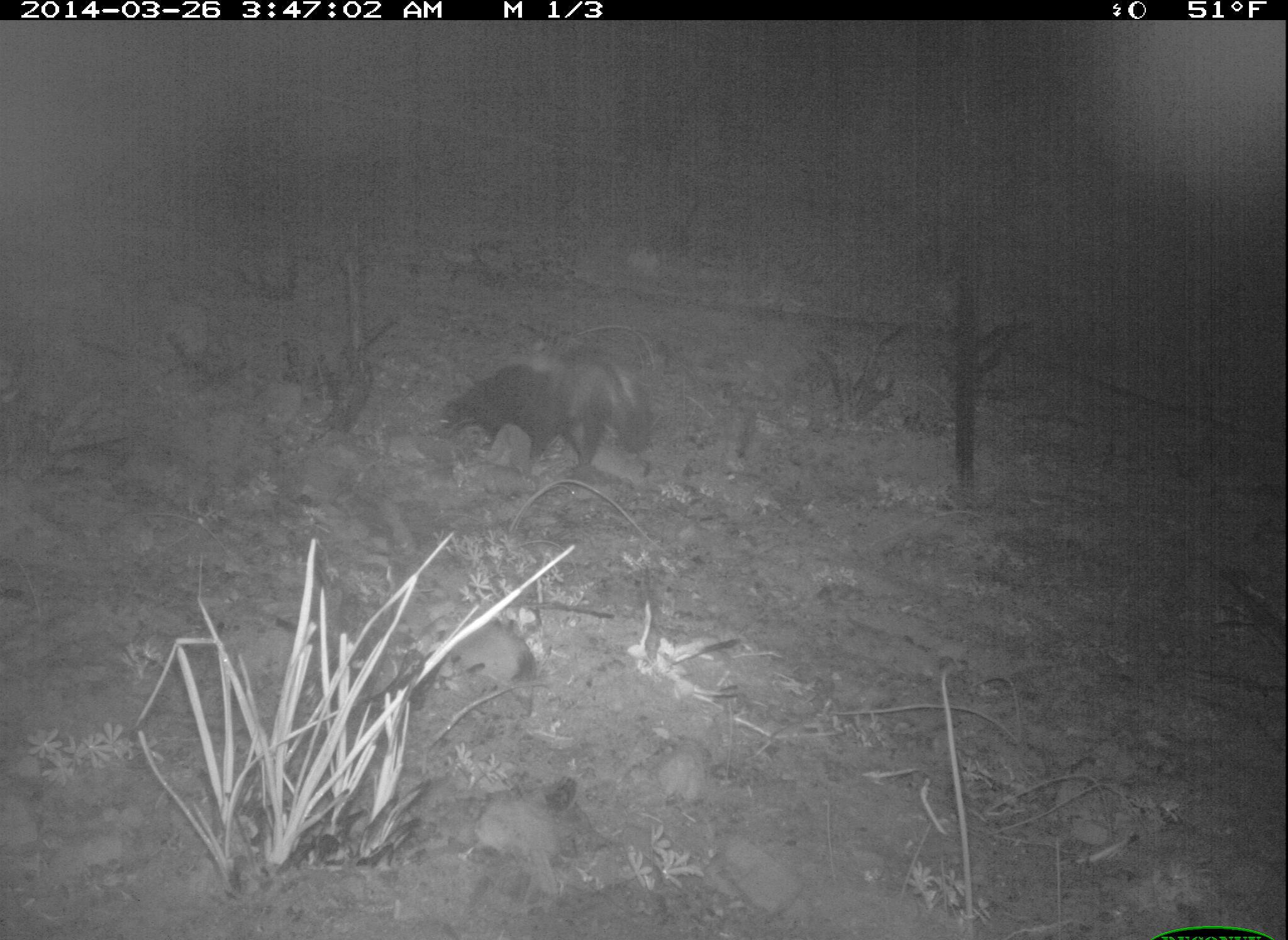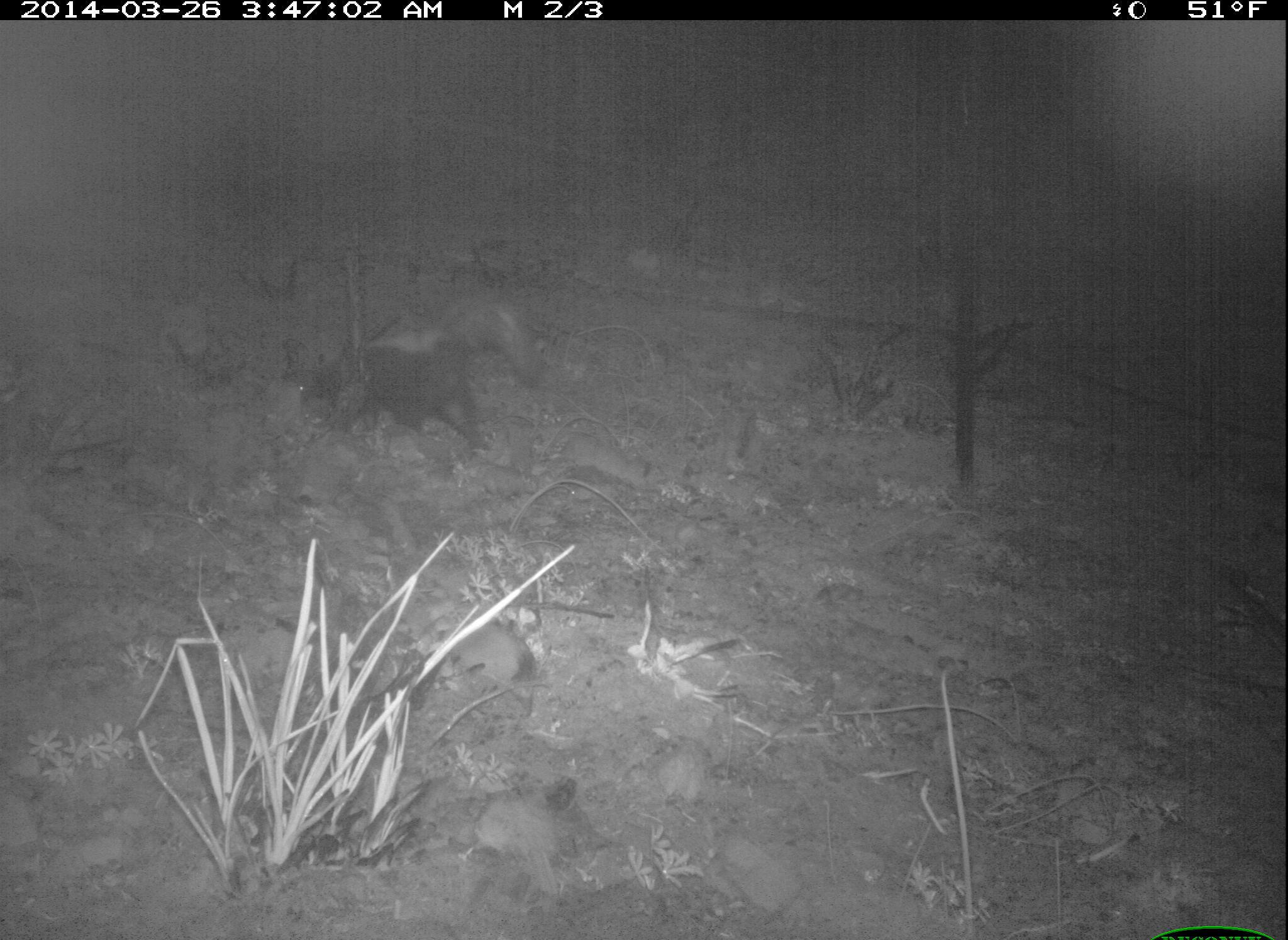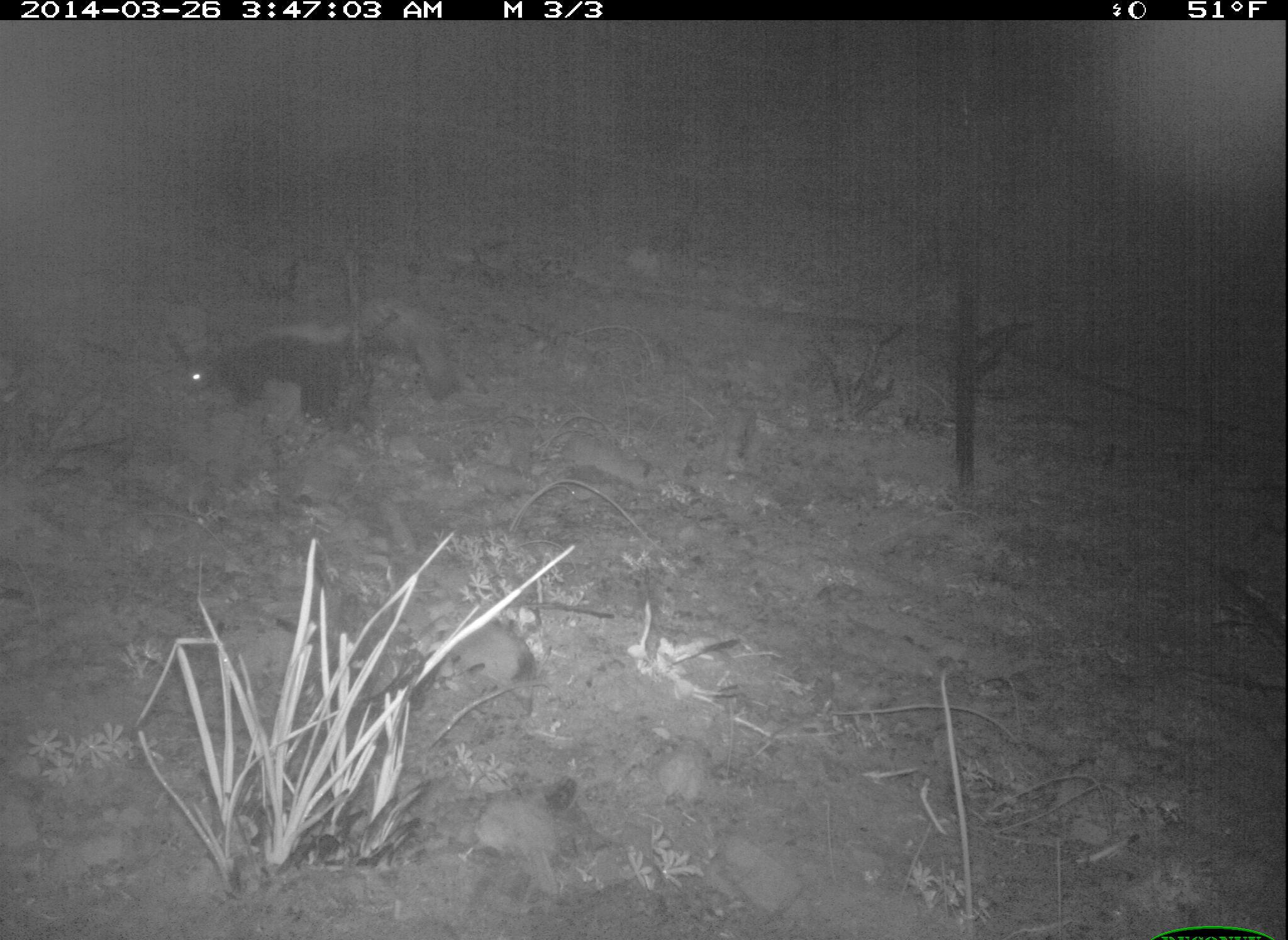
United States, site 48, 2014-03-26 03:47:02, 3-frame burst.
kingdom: Animalia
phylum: Chordata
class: Mammalia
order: Carnivora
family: Mephitidae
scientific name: Mephitidae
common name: skunk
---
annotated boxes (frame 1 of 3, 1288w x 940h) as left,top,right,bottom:
skunk: 444,351,651,473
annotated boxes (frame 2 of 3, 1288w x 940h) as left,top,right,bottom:
skunk: 284,301,542,453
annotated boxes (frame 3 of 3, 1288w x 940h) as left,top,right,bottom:
skunk: 181,298,457,429